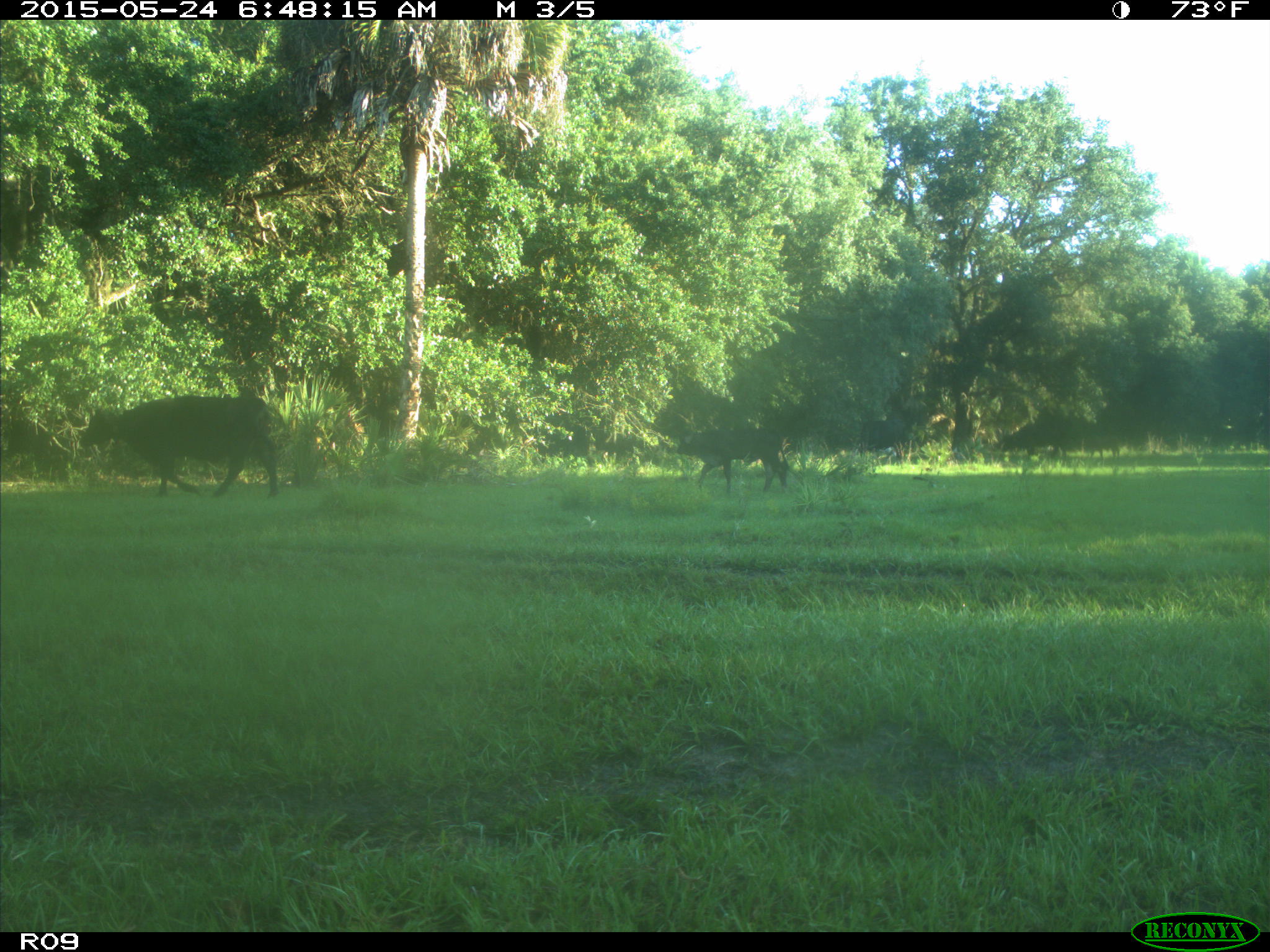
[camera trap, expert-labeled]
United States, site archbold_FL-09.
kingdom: Animalia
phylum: Chordata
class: Mammalia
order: Artiodactyla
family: Bovidae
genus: Bos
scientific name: Bos taurus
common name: domestic cow